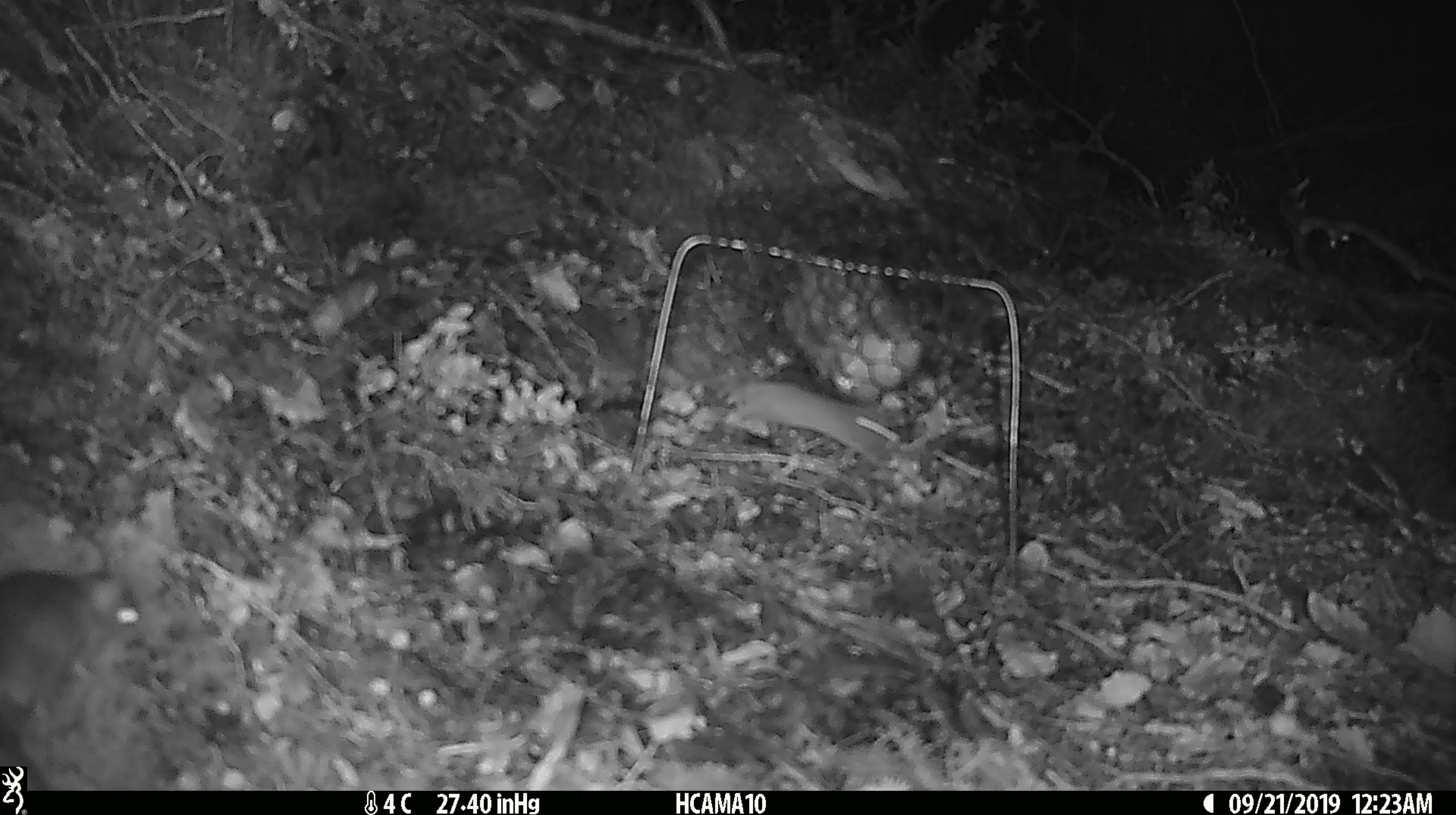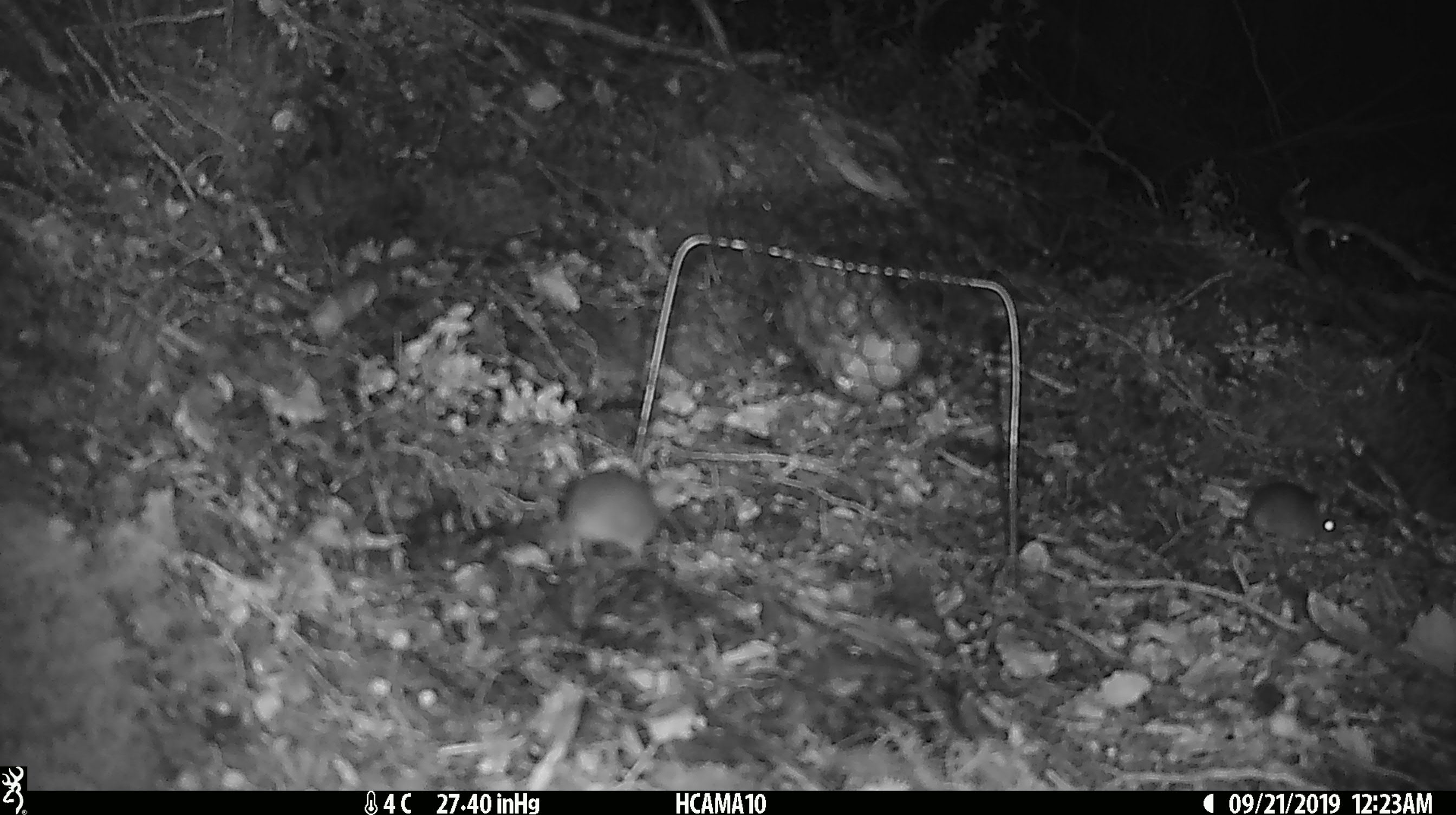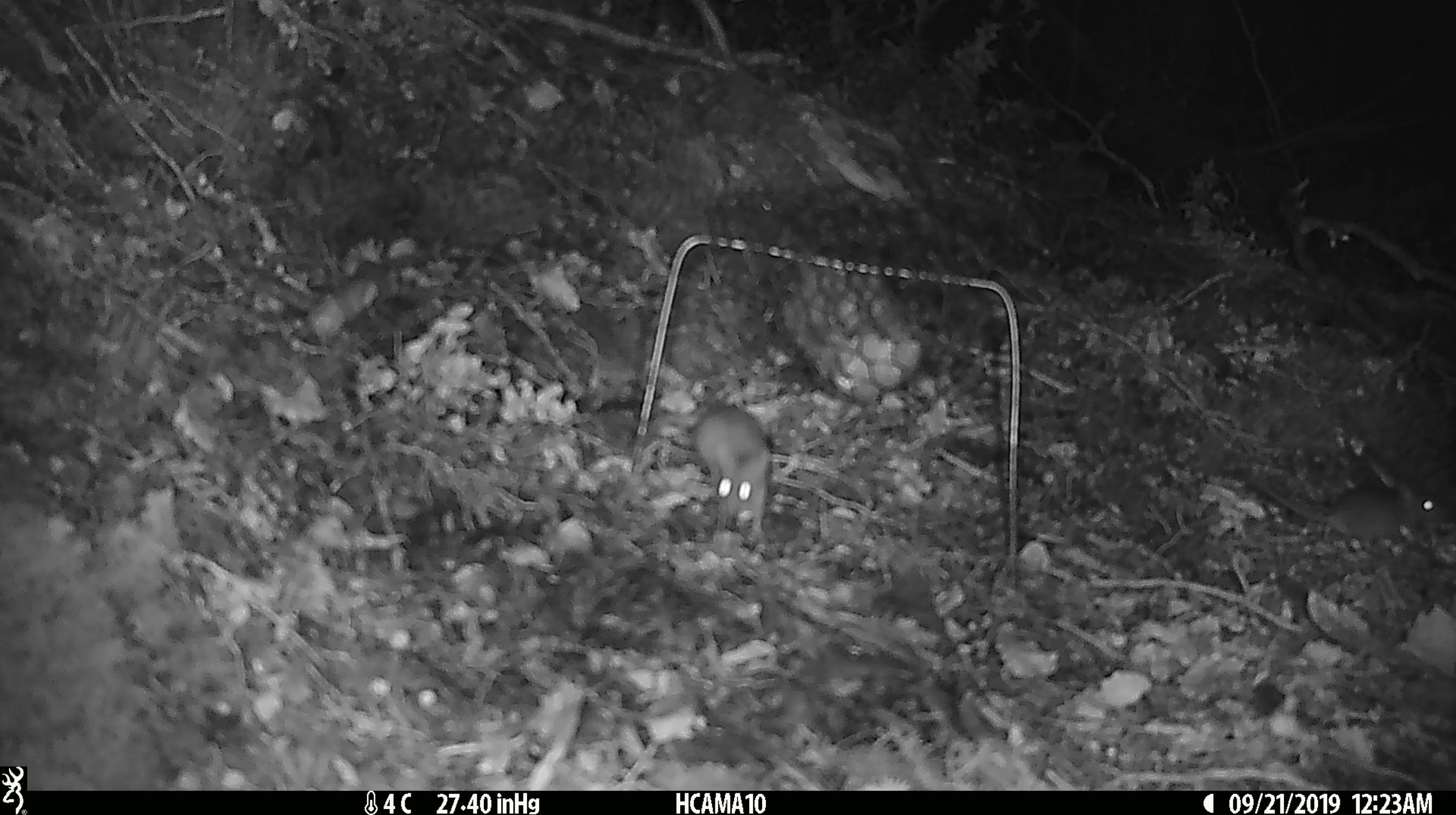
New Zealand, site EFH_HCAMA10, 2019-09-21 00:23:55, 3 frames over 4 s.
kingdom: Animalia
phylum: Chordata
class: Mammalia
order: Rodentia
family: Muridae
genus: Mus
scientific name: Mus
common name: mouse